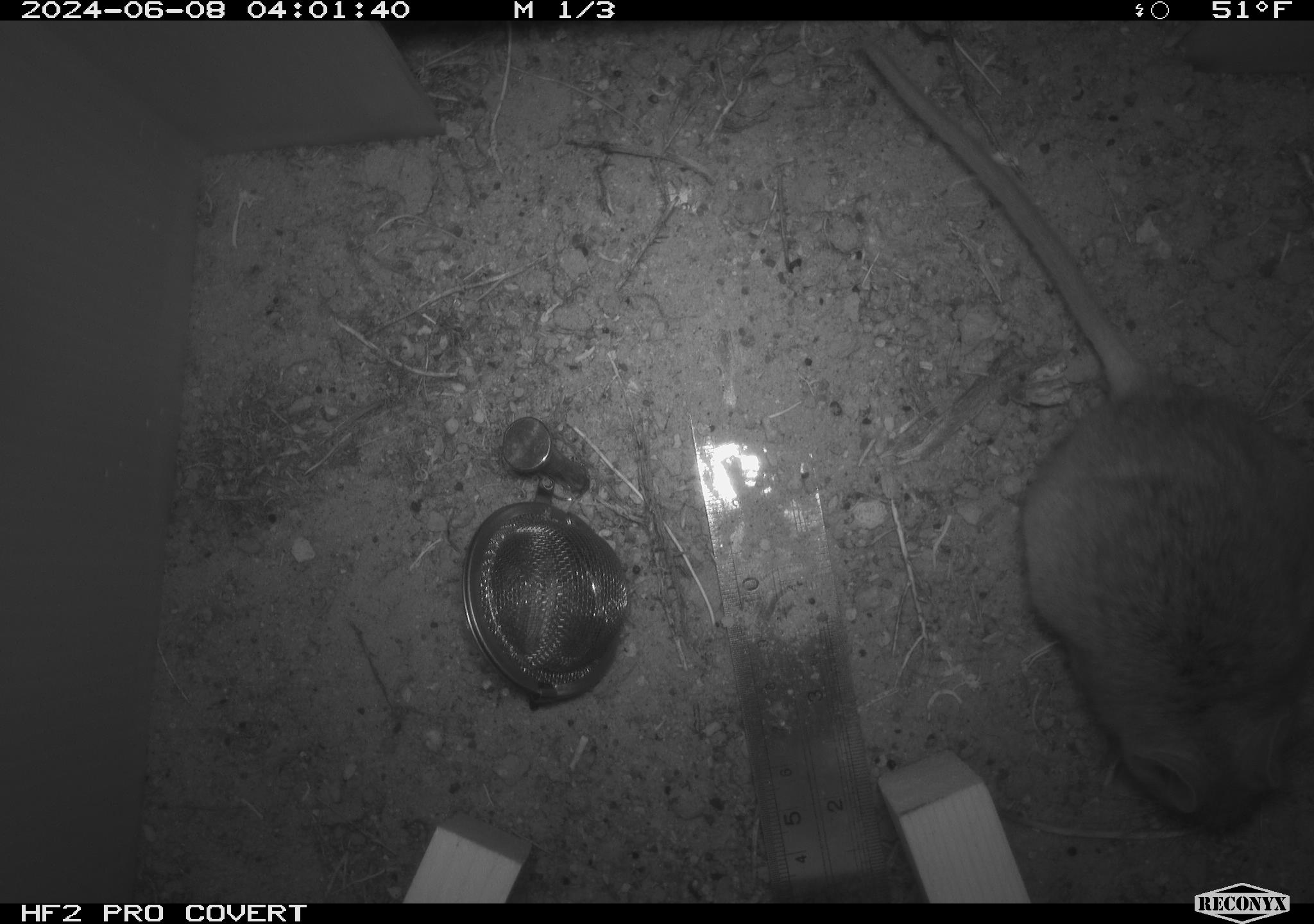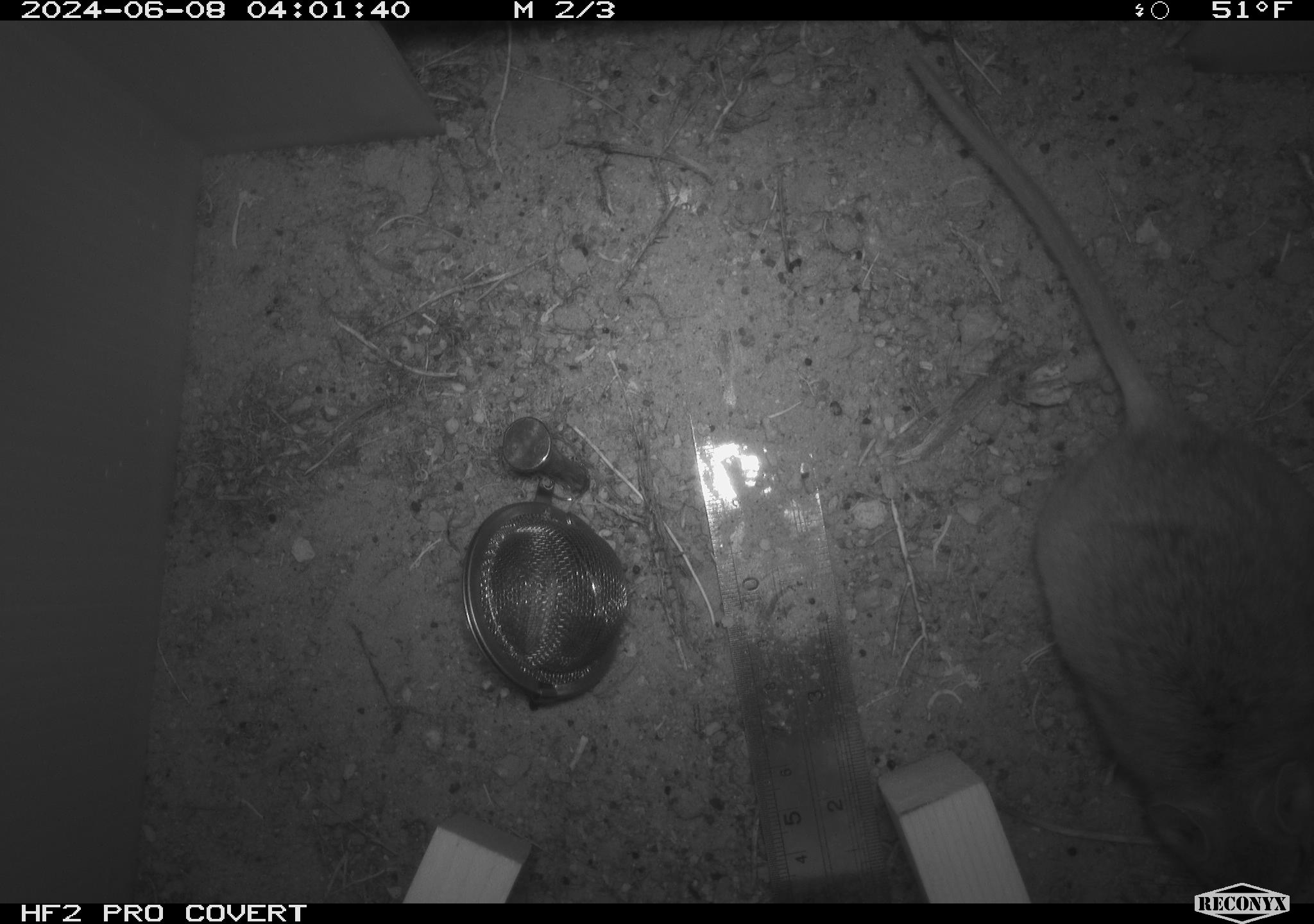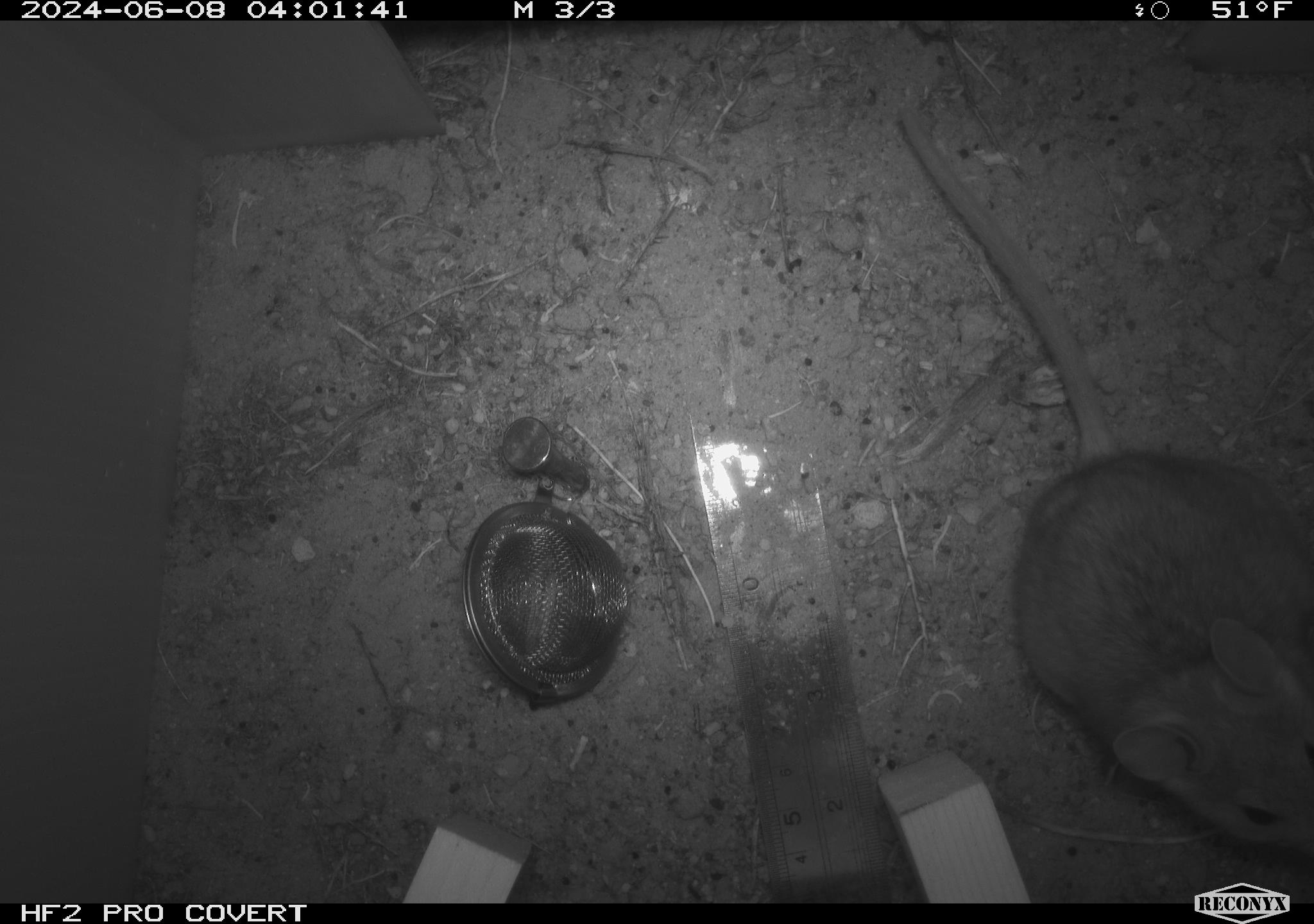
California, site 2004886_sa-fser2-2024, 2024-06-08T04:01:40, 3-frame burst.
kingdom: Animalia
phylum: Chordata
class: Mammalia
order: Rodentia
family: Cricetidae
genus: Neotoma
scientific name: Neotoma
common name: pack rat or woodrat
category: neotoma species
Neotoma species (pack rat or woodrat) (Neotoma).